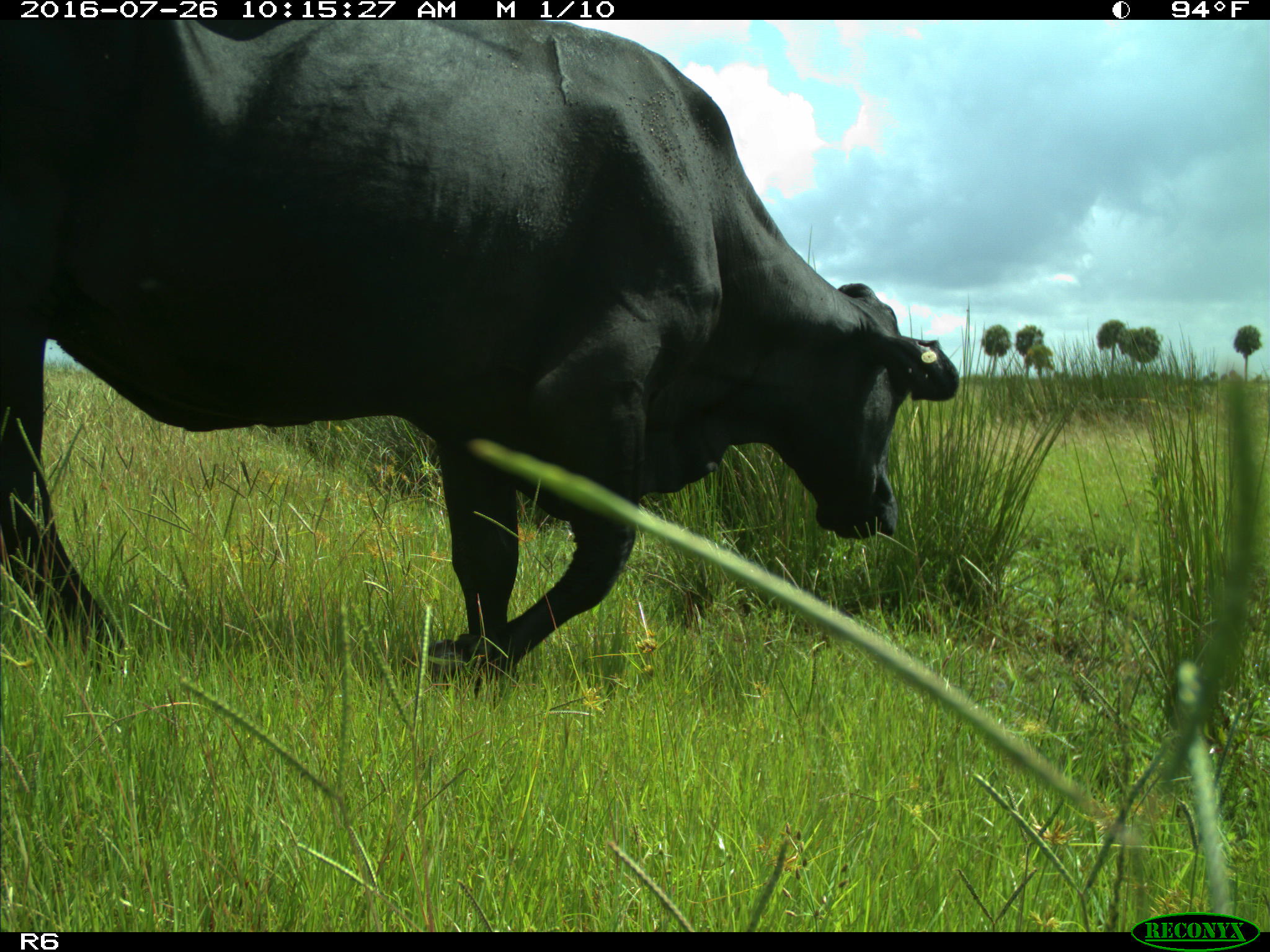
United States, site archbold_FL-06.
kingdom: Animalia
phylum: Chordata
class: Mammalia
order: Artiodactyla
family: Bovidae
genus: Bos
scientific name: Bos taurus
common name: domestic cow